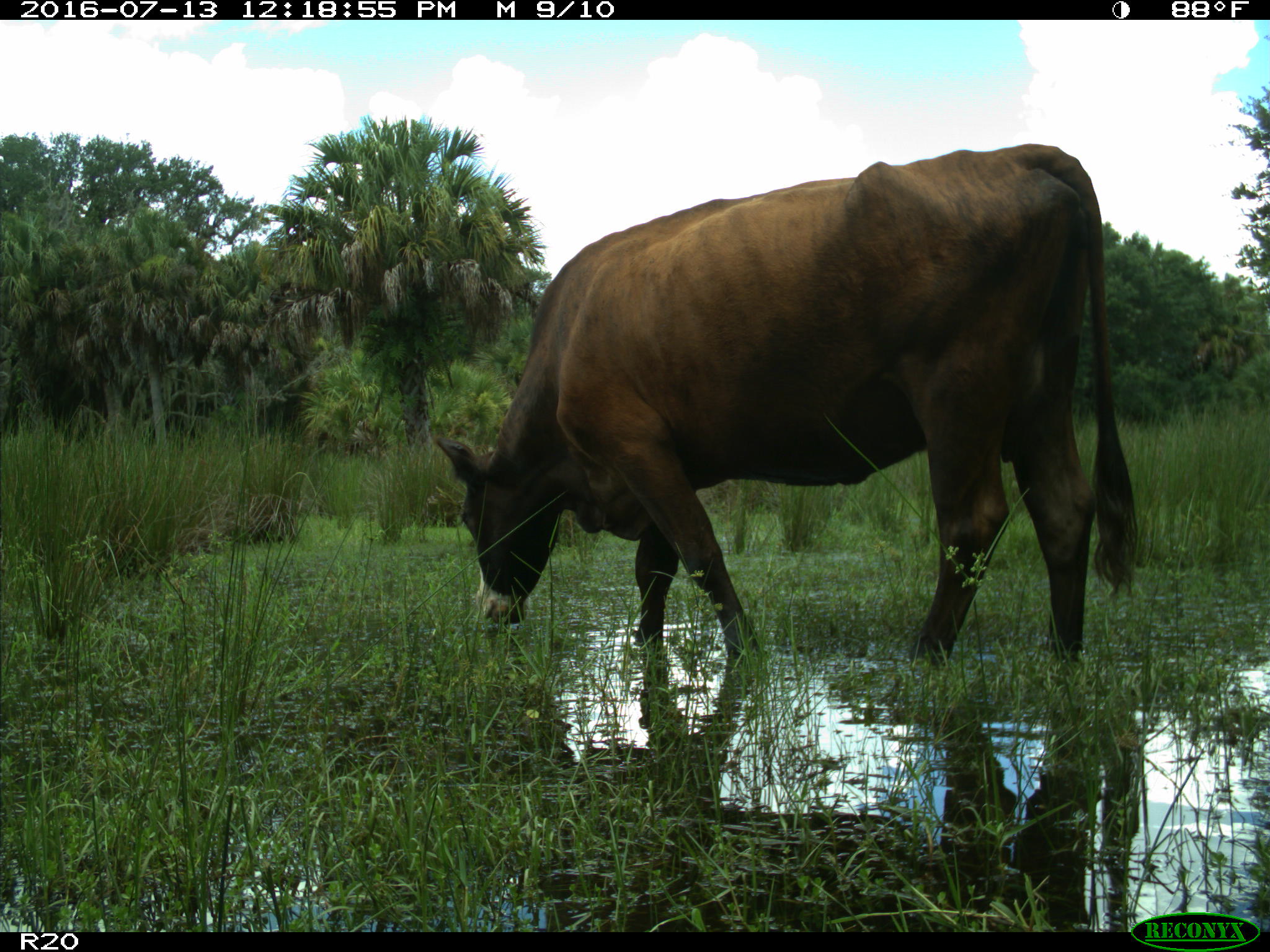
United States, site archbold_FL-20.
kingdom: Animalia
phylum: Chordata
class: Mammalia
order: Artiodactyla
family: Bovidae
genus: Bos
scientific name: Bos taurus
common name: domestic cow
Bos taurus (domestic cow).